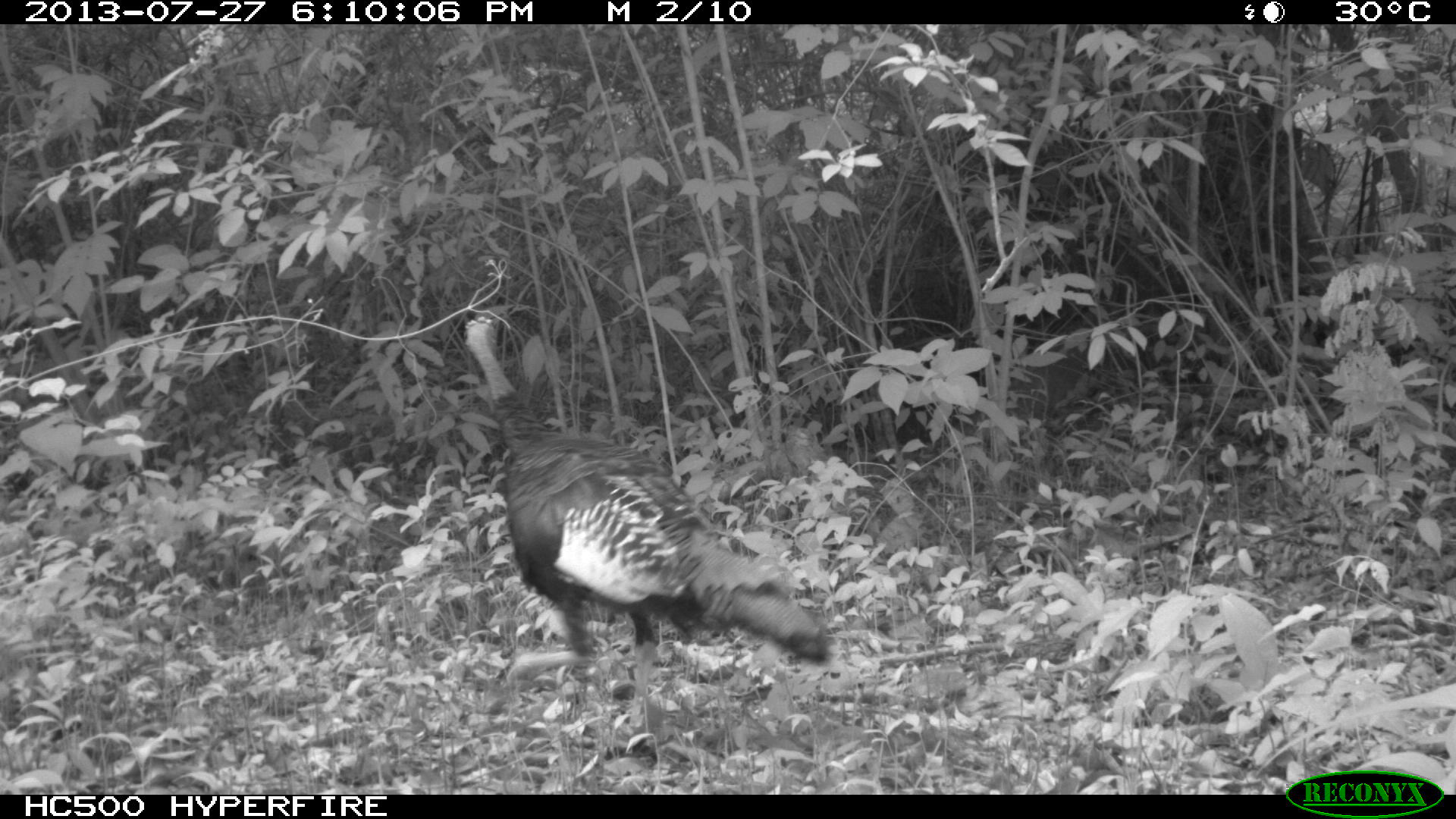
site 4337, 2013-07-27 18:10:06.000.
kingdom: Animalia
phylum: Chordata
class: Aves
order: Galliformes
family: Phasianidae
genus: Meleagris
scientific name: Meleagris ocellata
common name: ocellated turkey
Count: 1.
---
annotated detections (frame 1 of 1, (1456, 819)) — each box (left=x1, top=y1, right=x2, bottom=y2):
meleagris ocellata: (left=462, top=315, right=828, bottom=726)